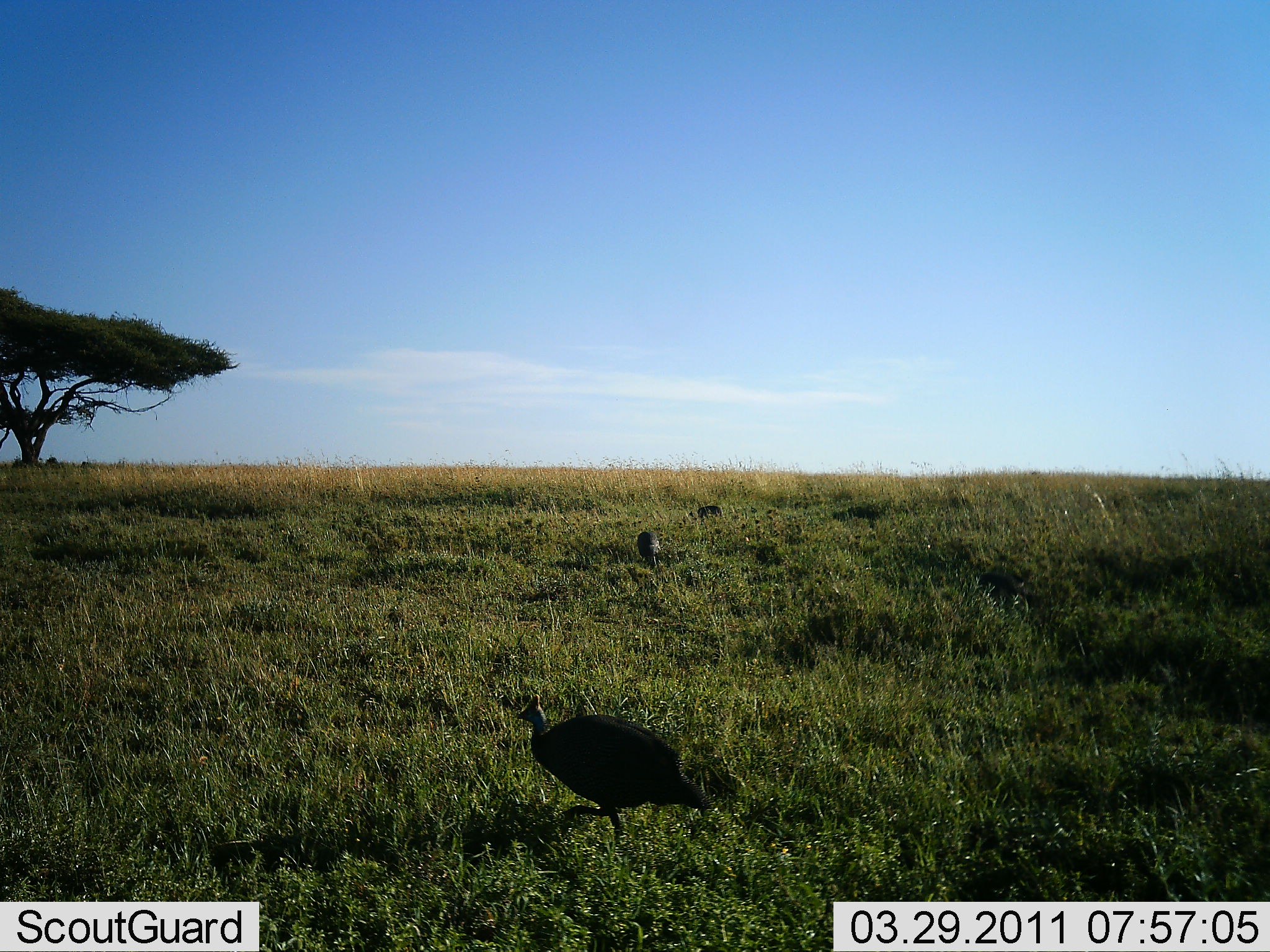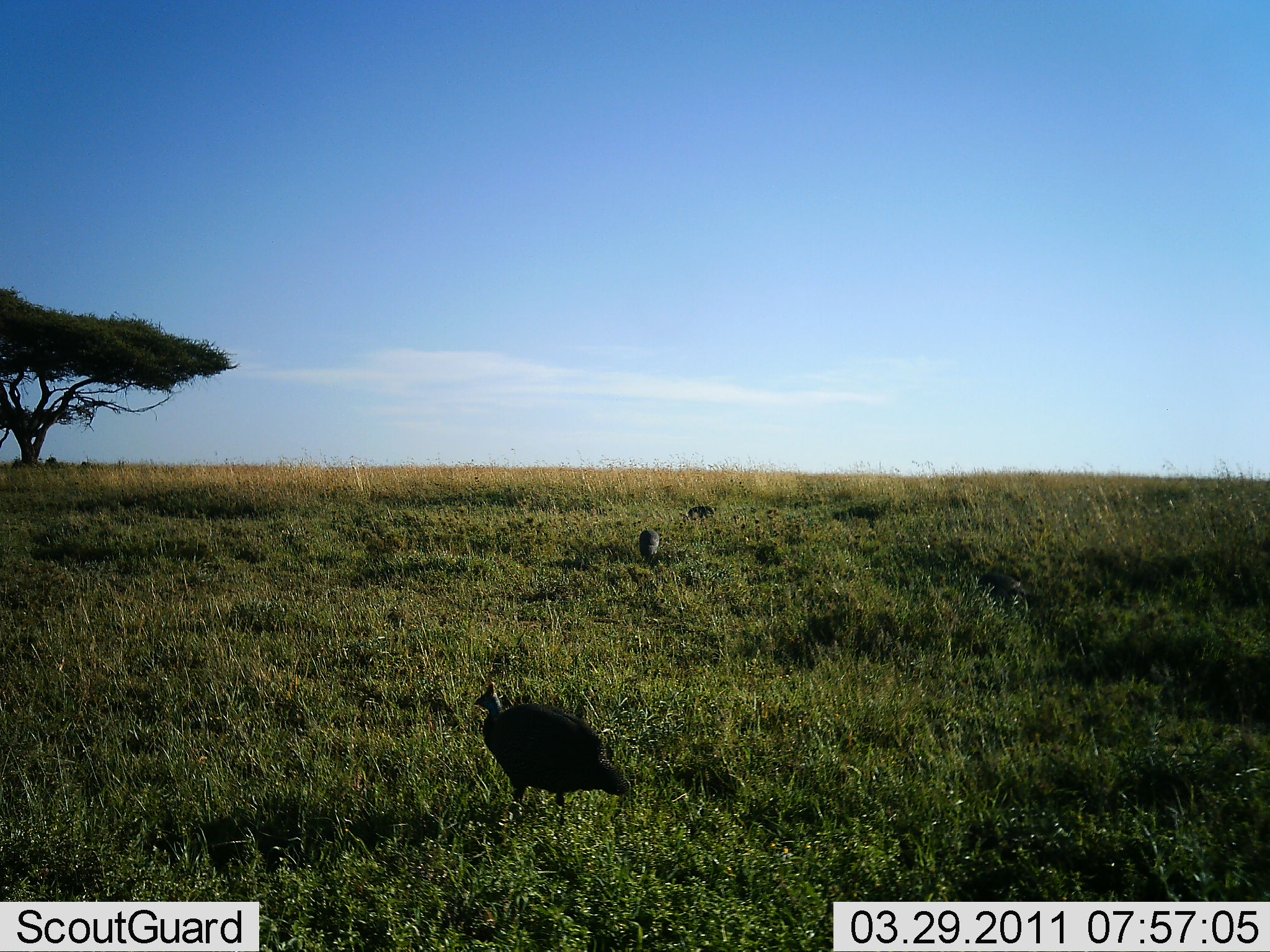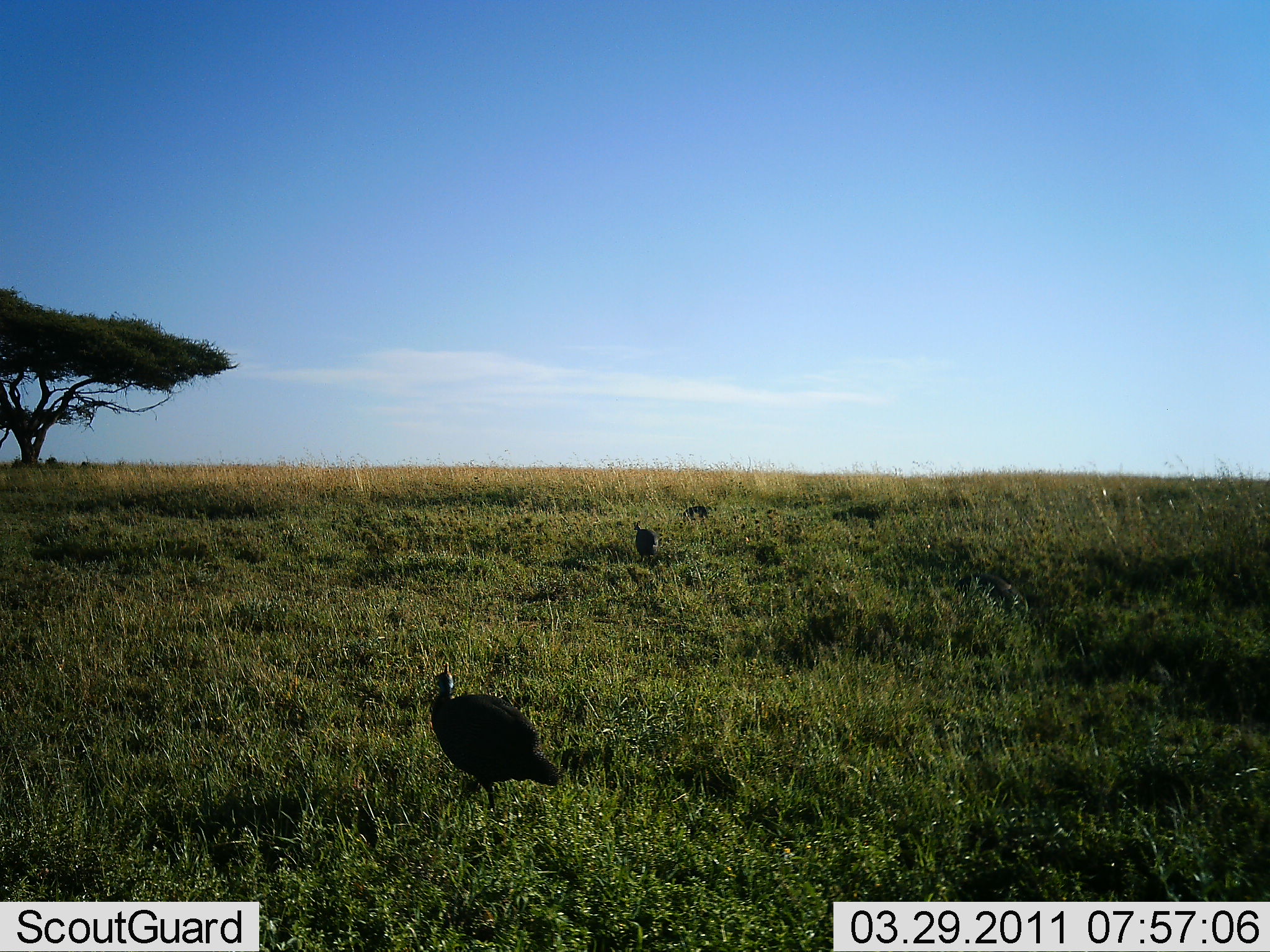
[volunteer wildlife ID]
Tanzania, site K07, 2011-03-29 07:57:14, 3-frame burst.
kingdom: Animalia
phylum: Chordata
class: Aves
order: Galliformes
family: Numididae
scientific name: Numididae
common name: guinea fowl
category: guineafowl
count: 4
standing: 27%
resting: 9%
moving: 91%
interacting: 0%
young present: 0%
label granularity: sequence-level